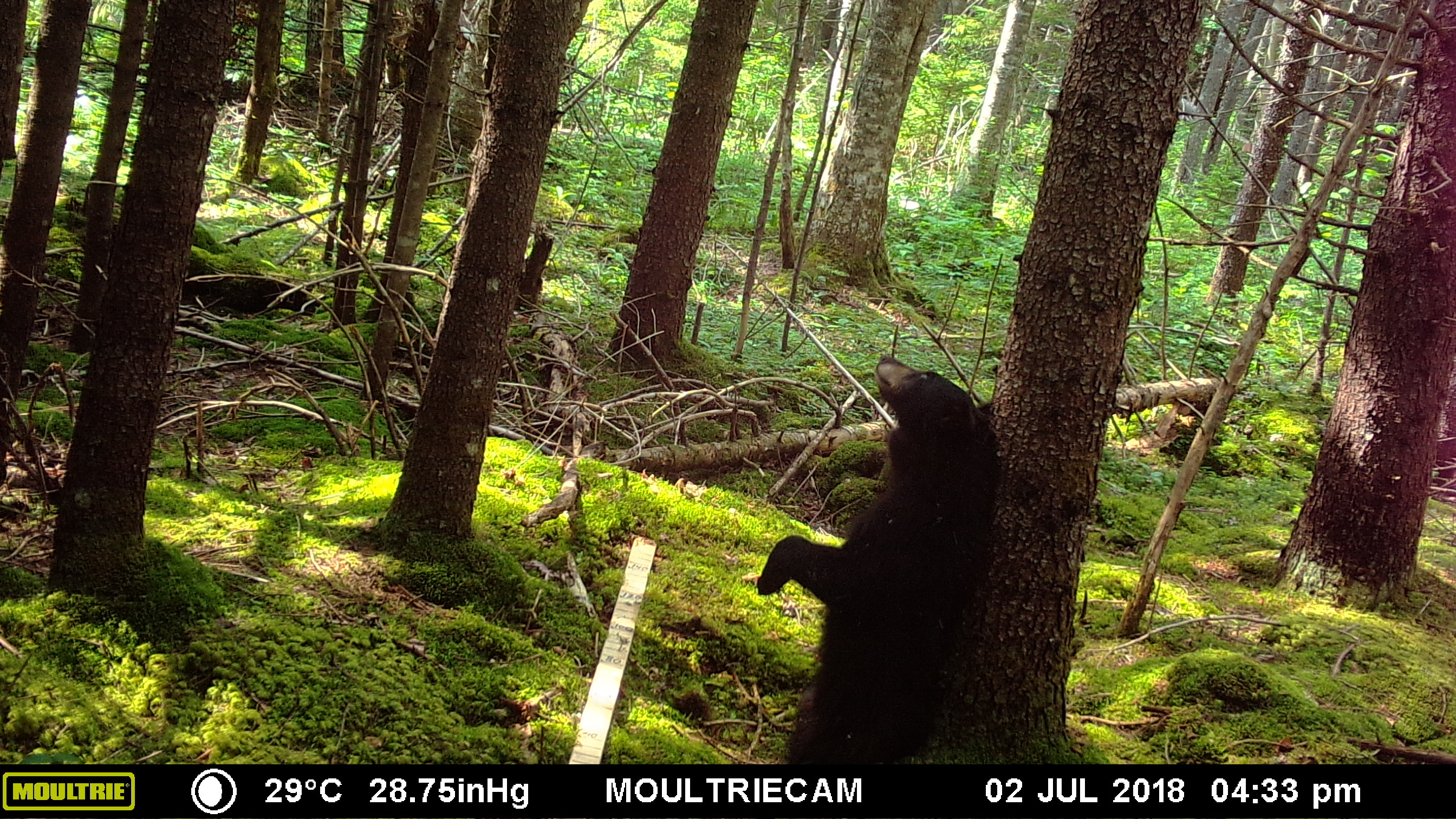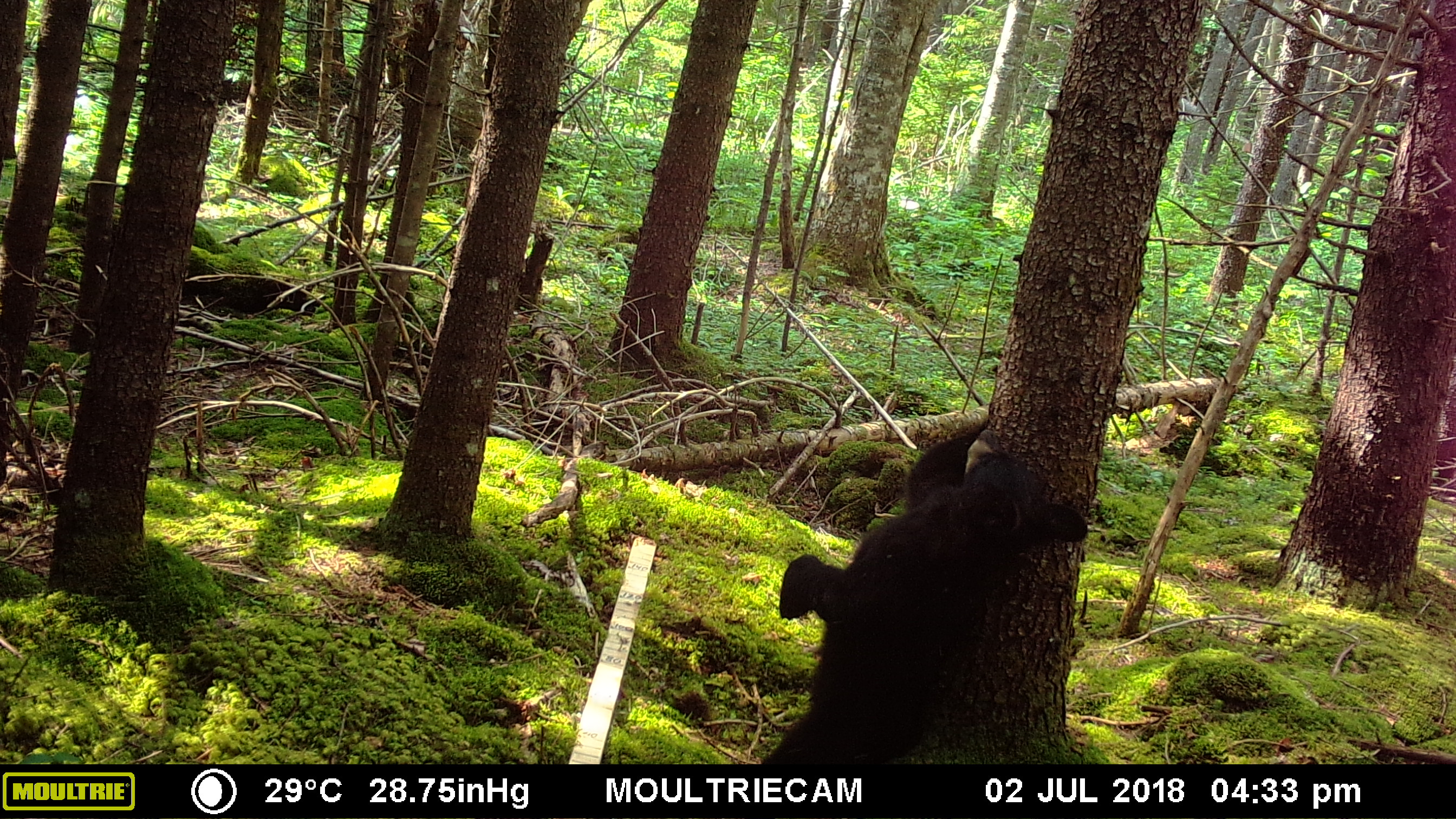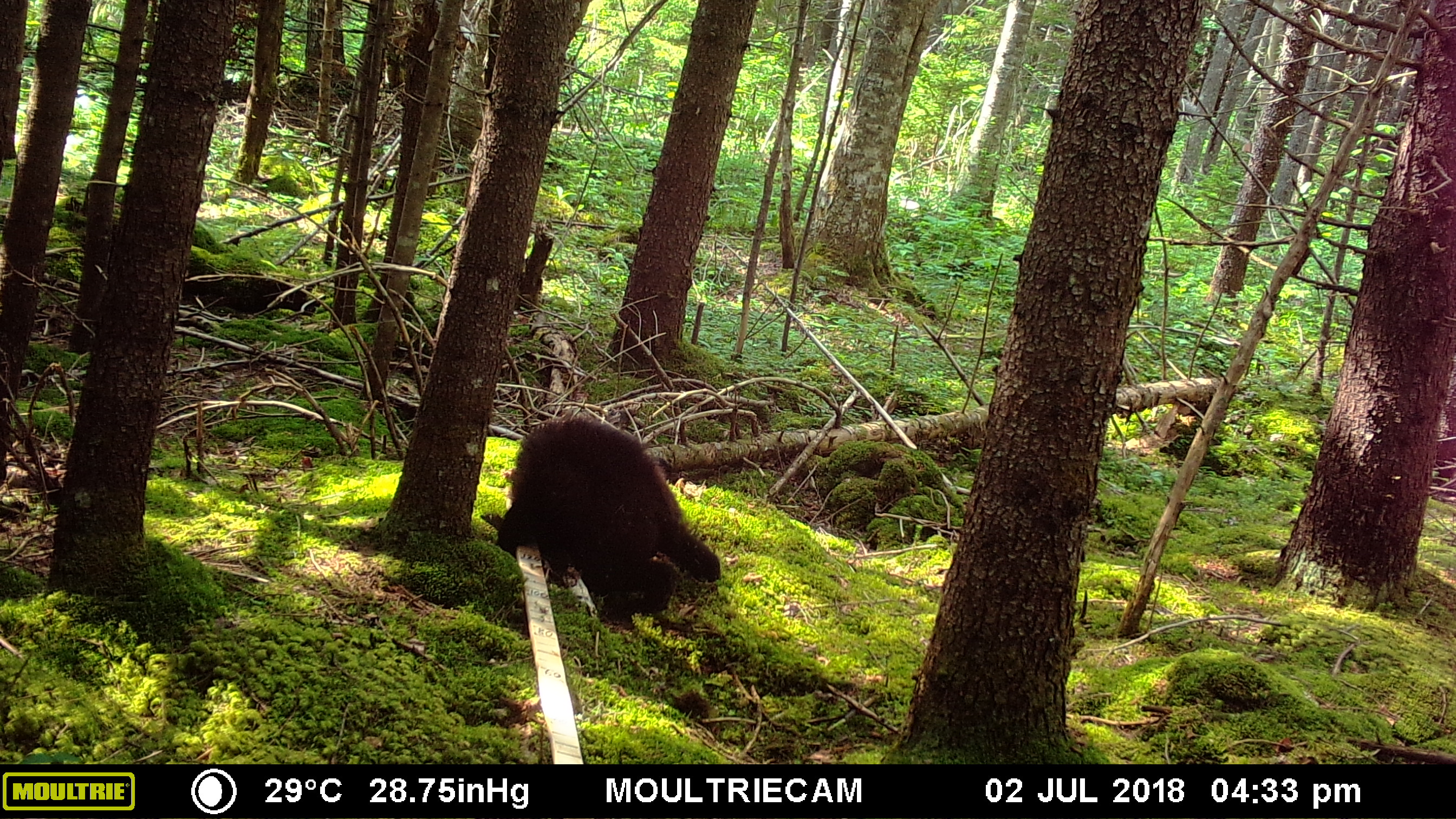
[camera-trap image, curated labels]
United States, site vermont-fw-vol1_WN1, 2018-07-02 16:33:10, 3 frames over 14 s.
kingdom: Animalia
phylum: Chordata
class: Mammalia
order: Carnivora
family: Ursidae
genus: Ursus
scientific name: Ursus americanus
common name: black bear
Black bear (Ursus americanus).